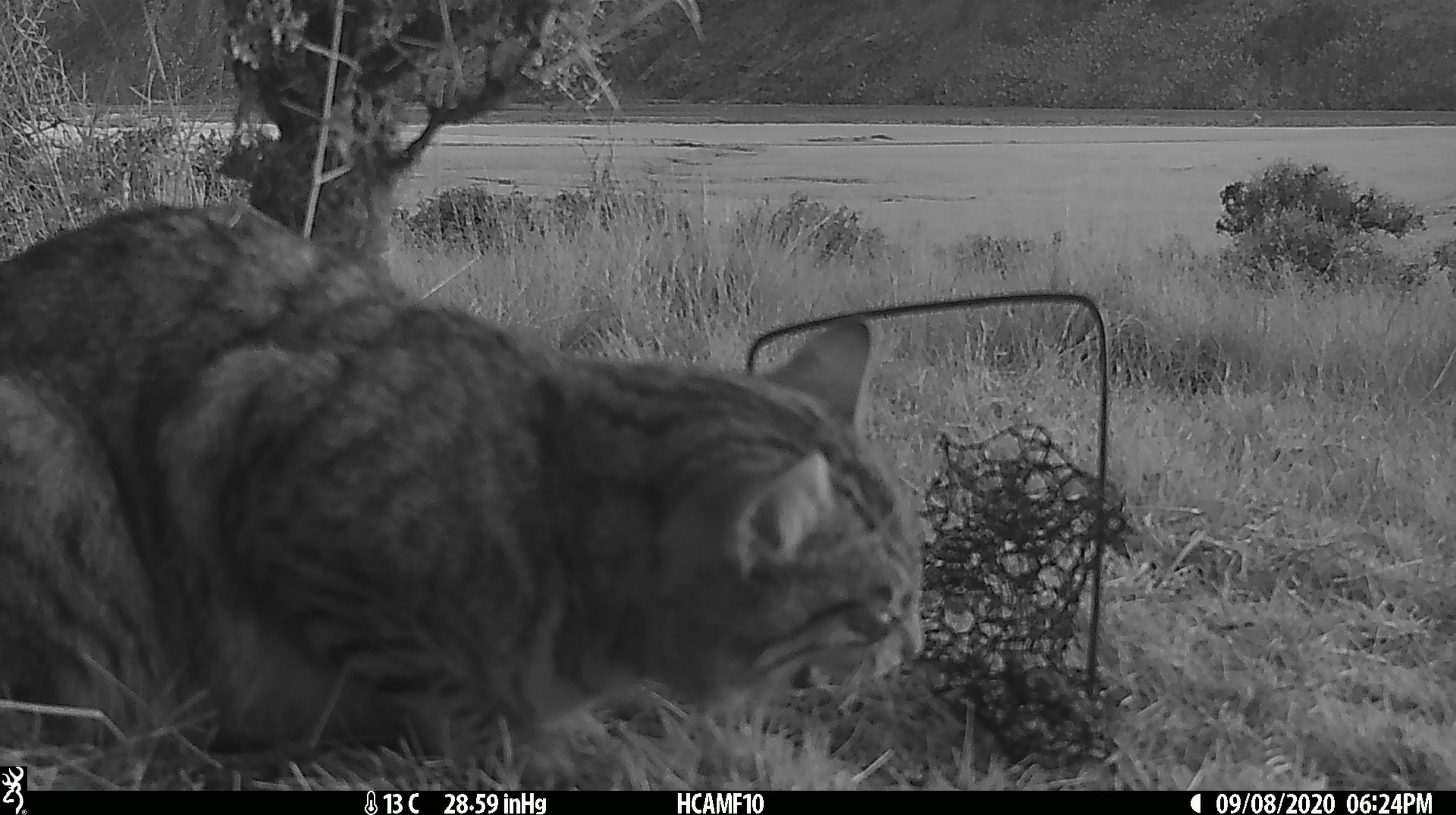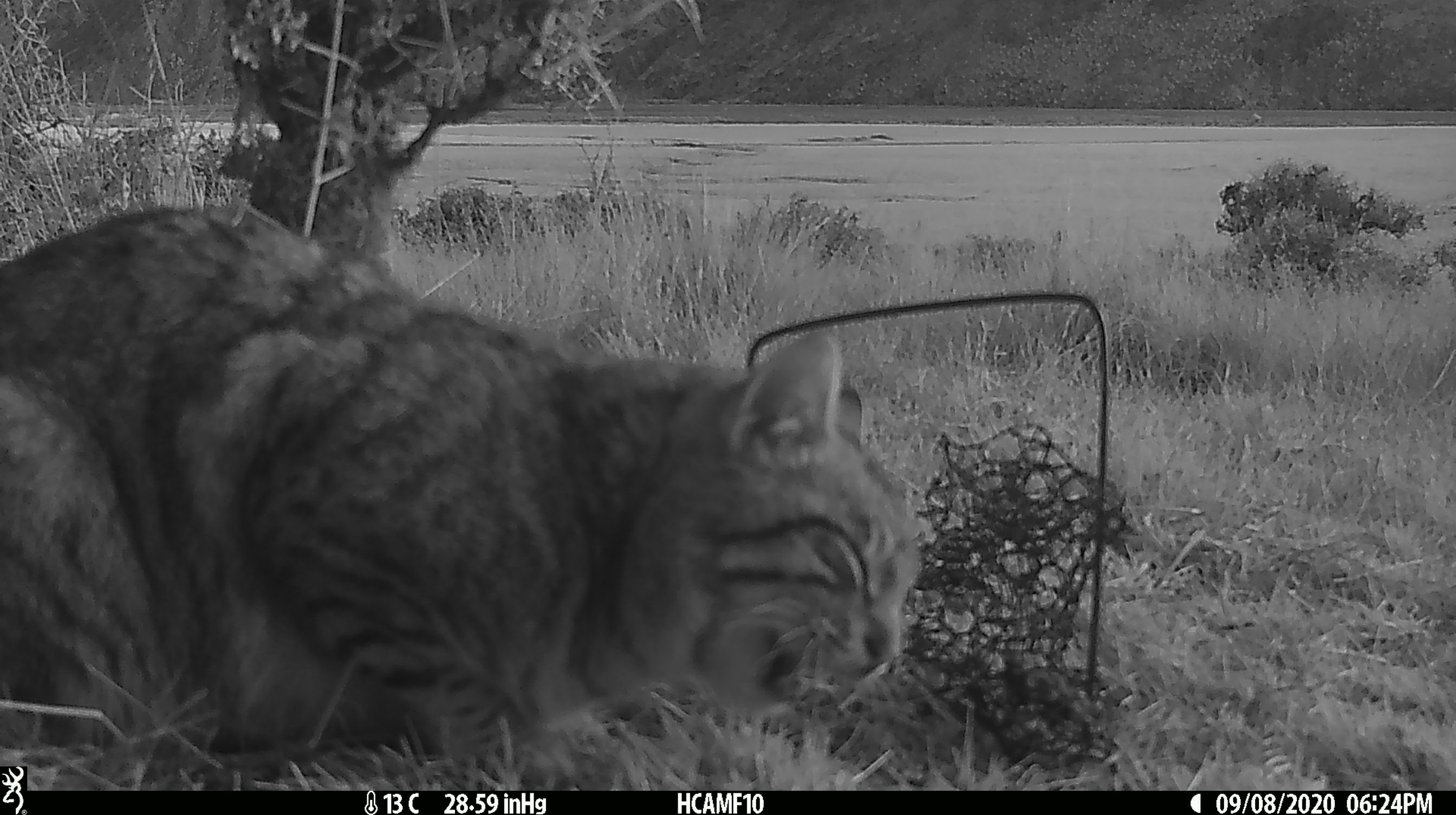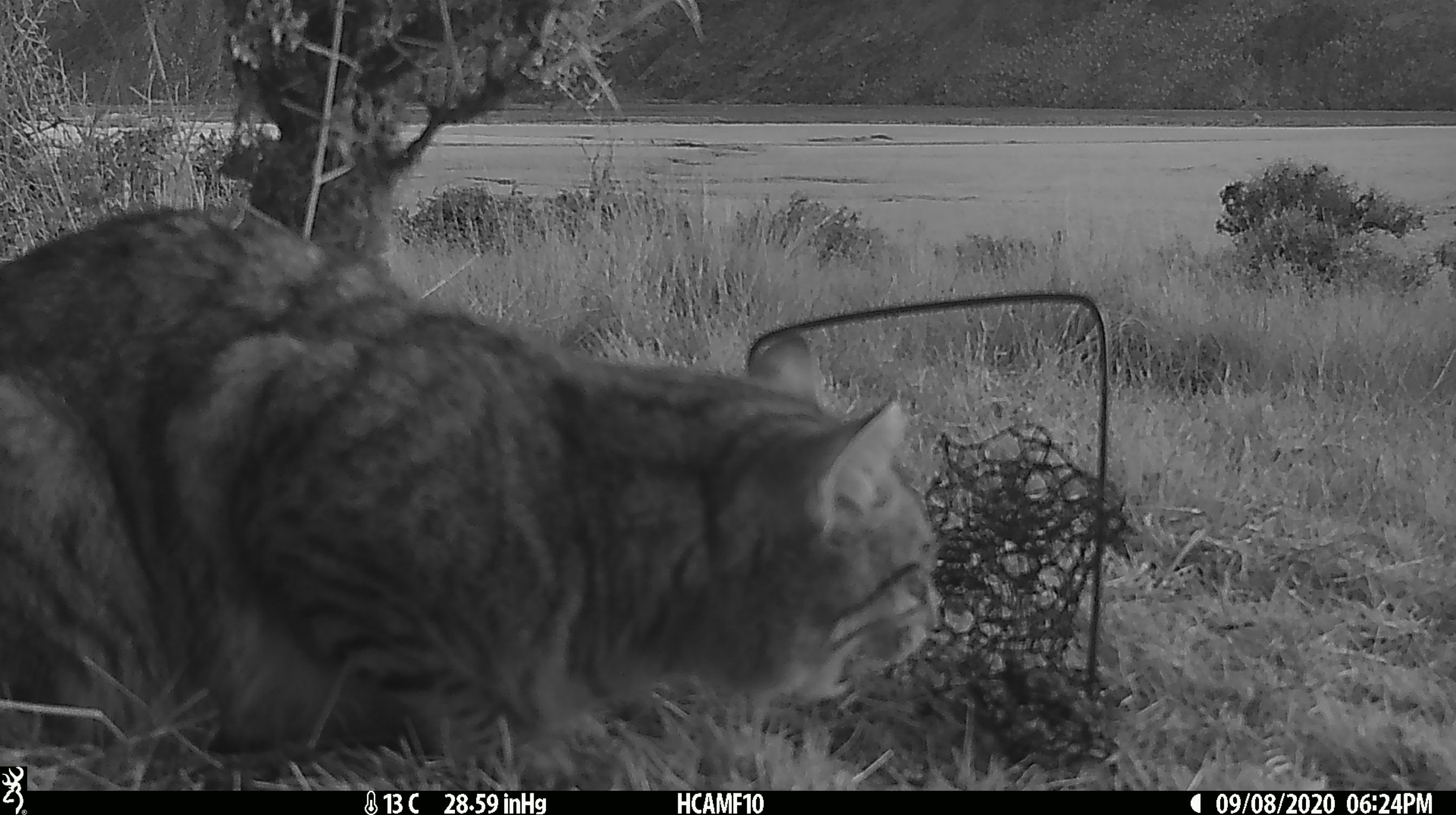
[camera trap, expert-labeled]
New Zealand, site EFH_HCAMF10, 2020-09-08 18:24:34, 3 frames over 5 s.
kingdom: Animalia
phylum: Chordata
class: Mammalia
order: Carnivora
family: Felidae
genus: Felis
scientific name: Felis catus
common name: domestic cat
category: cat